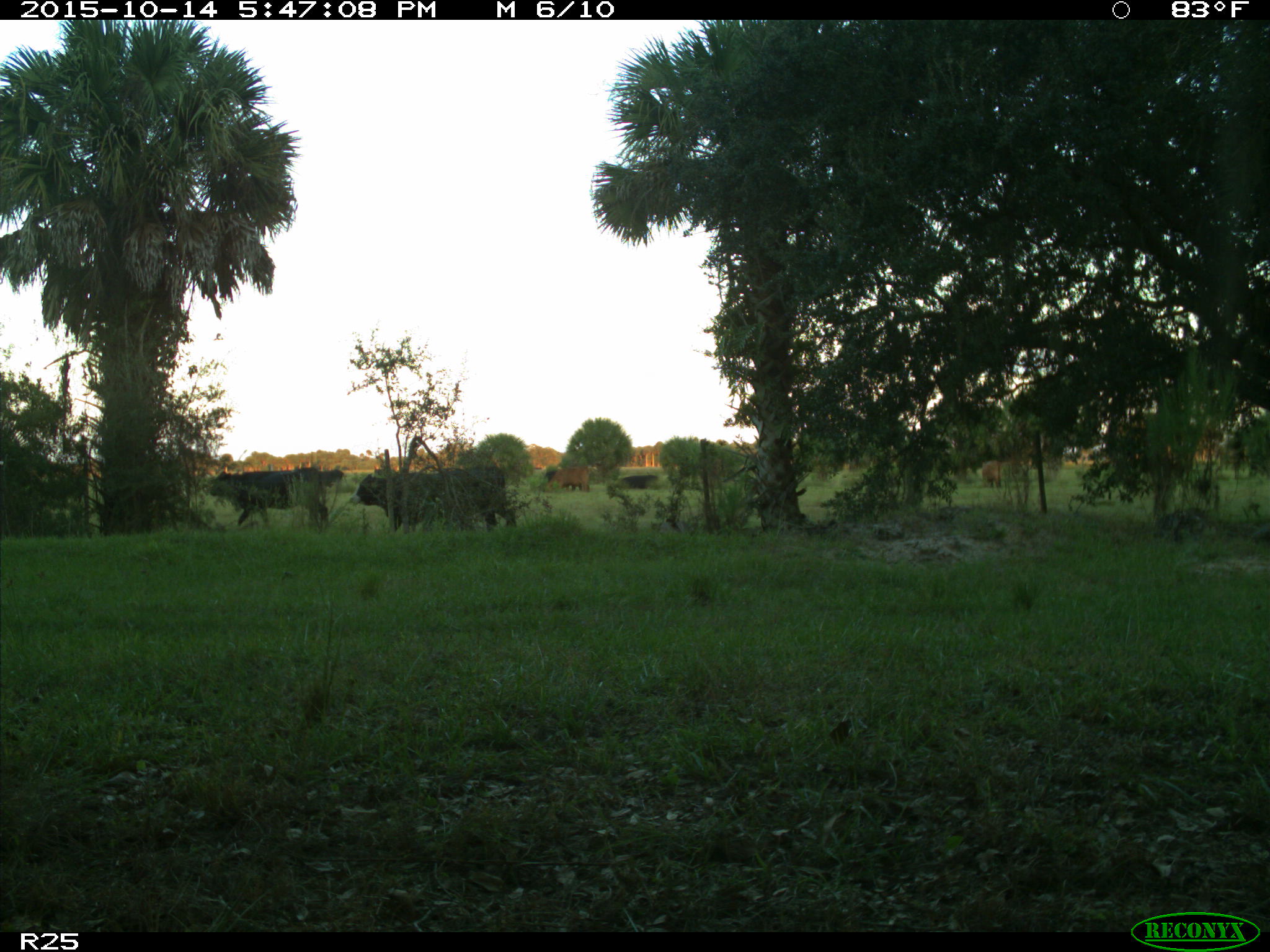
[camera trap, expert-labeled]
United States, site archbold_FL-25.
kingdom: Animalia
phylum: Chordata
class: Mammalia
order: Artiodactyla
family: Bovidae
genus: Bos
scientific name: Bos taurus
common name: domestic cow